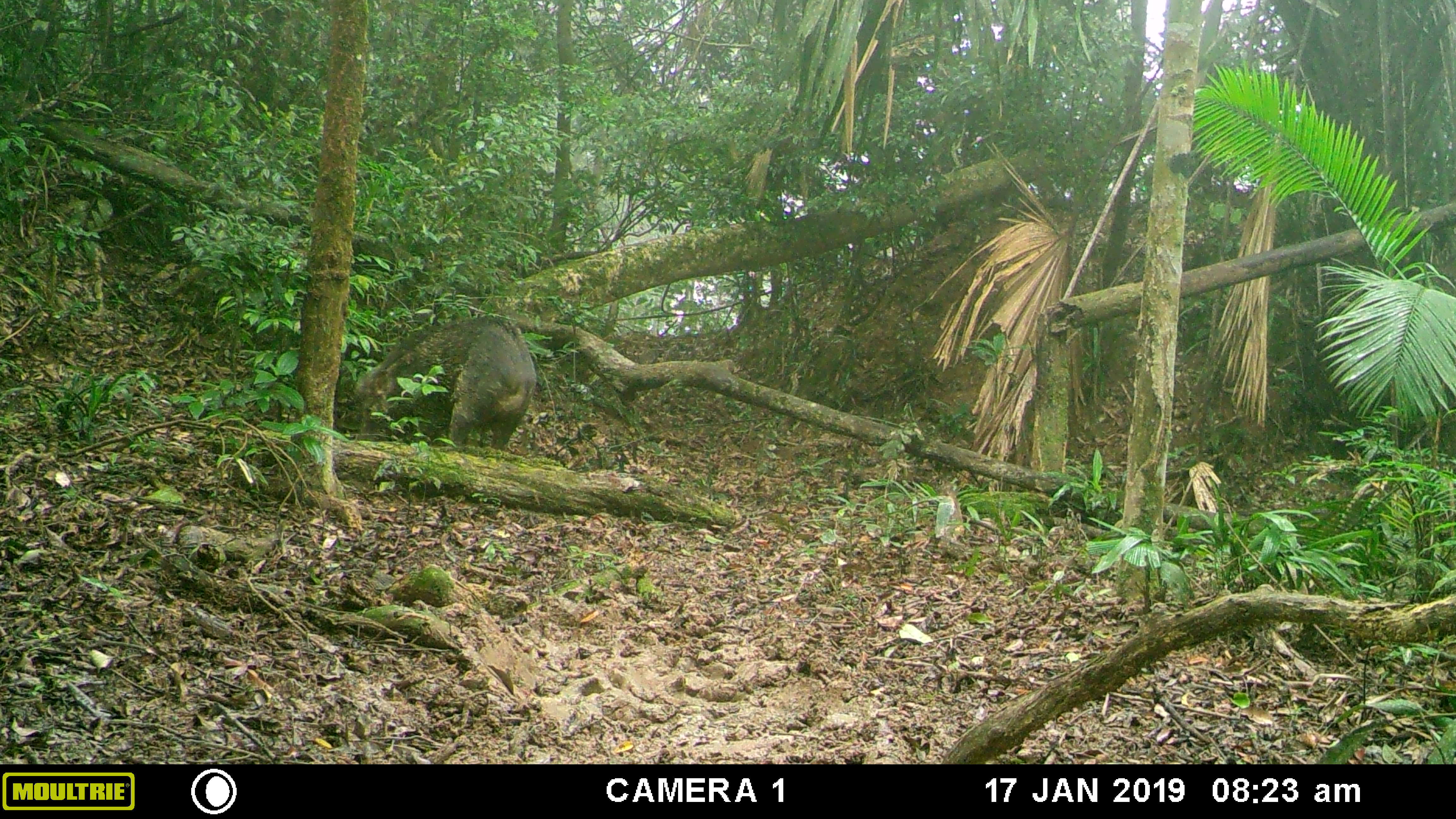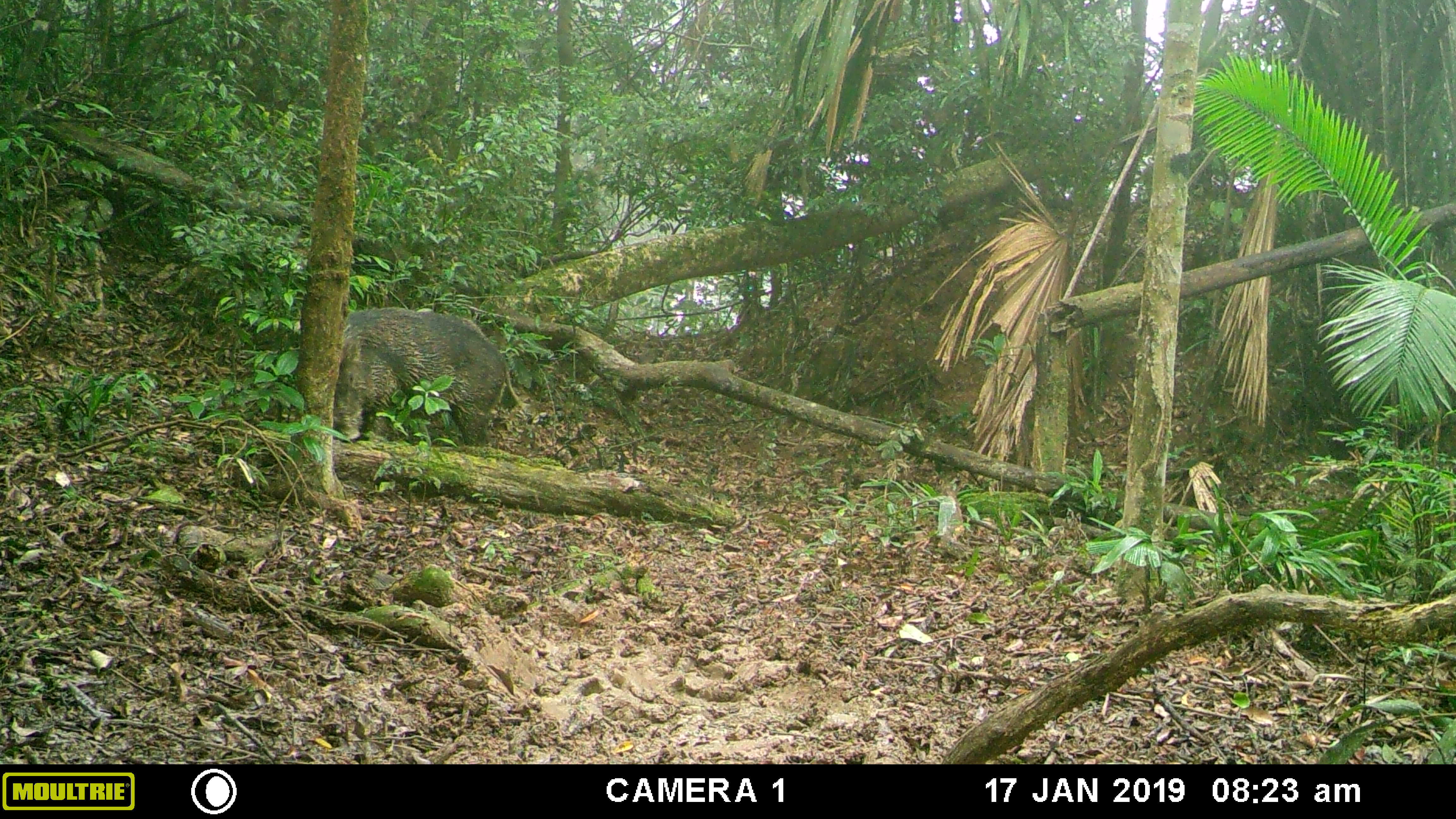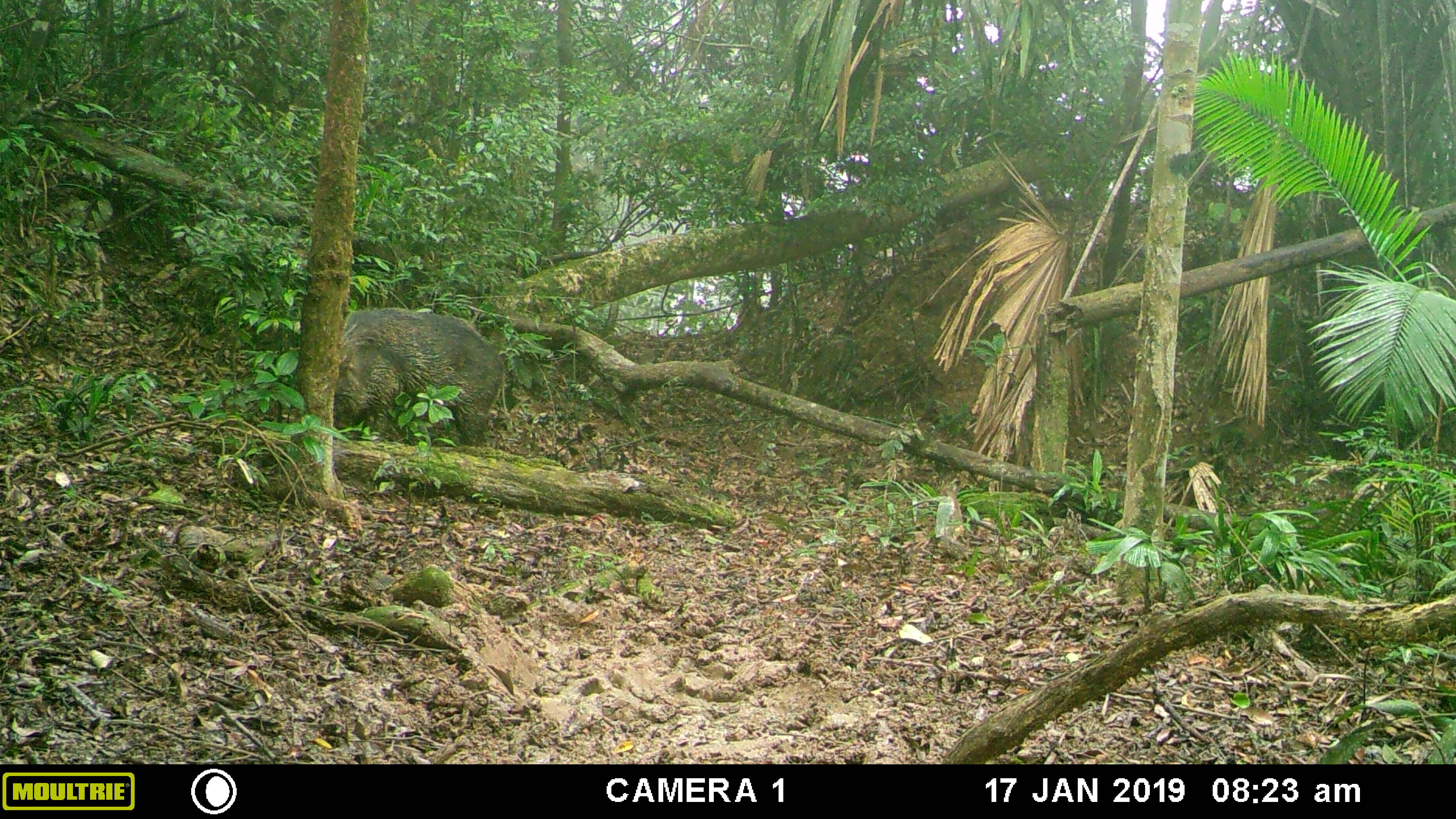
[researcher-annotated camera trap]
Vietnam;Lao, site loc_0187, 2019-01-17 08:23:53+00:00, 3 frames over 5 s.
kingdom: Animalia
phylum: Chordata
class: Mammalia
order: Artiodactyla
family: Suidae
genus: Sus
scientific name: Sus scrofa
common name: eurasian wild pig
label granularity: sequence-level